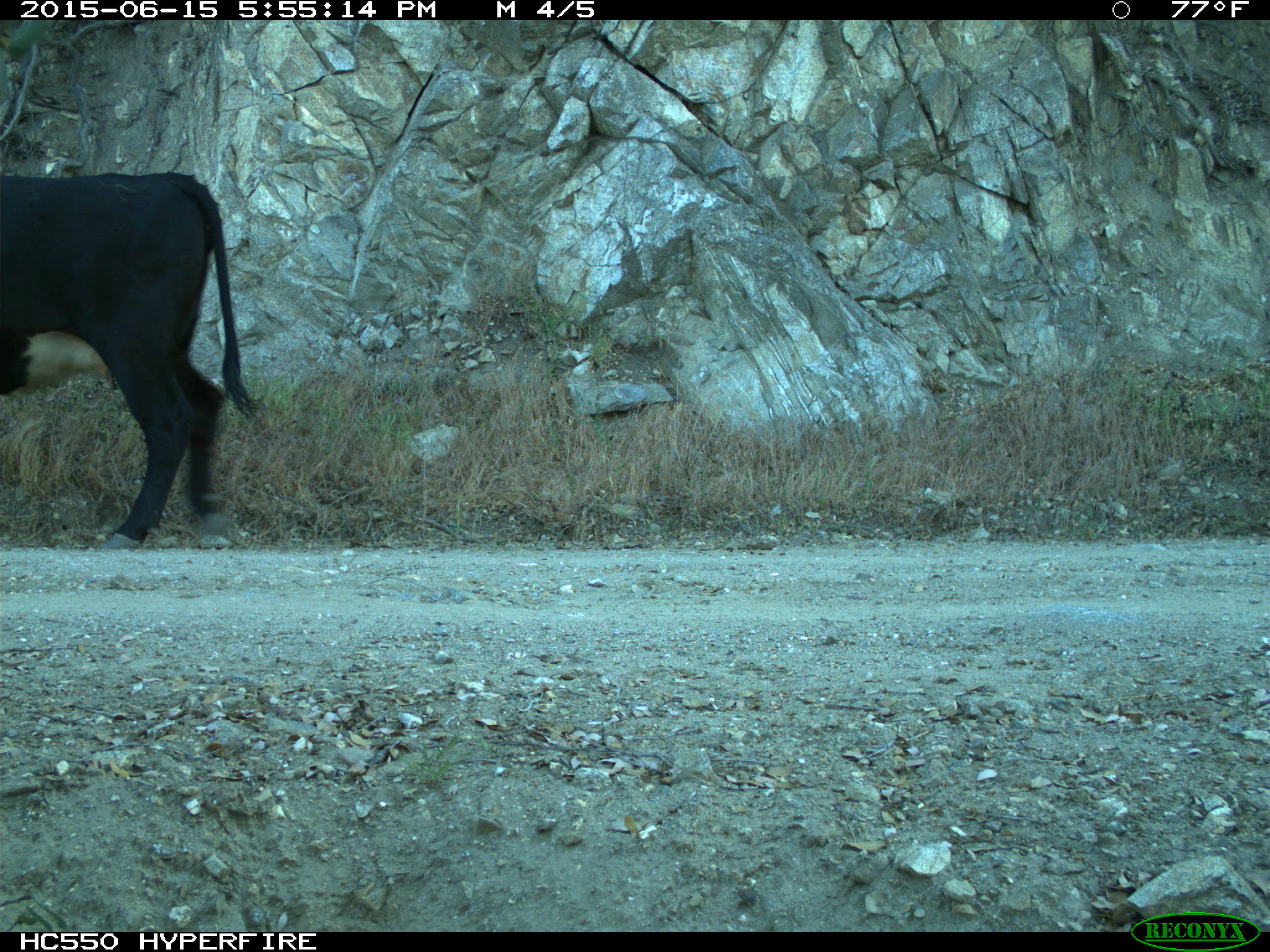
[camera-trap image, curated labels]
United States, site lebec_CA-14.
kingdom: Animalia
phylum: Chordata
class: Mammalia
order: Artiodactyla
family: Bovidae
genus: Bos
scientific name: Bos taurus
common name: domestic cow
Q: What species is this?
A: Bos taurus (domestic cow).